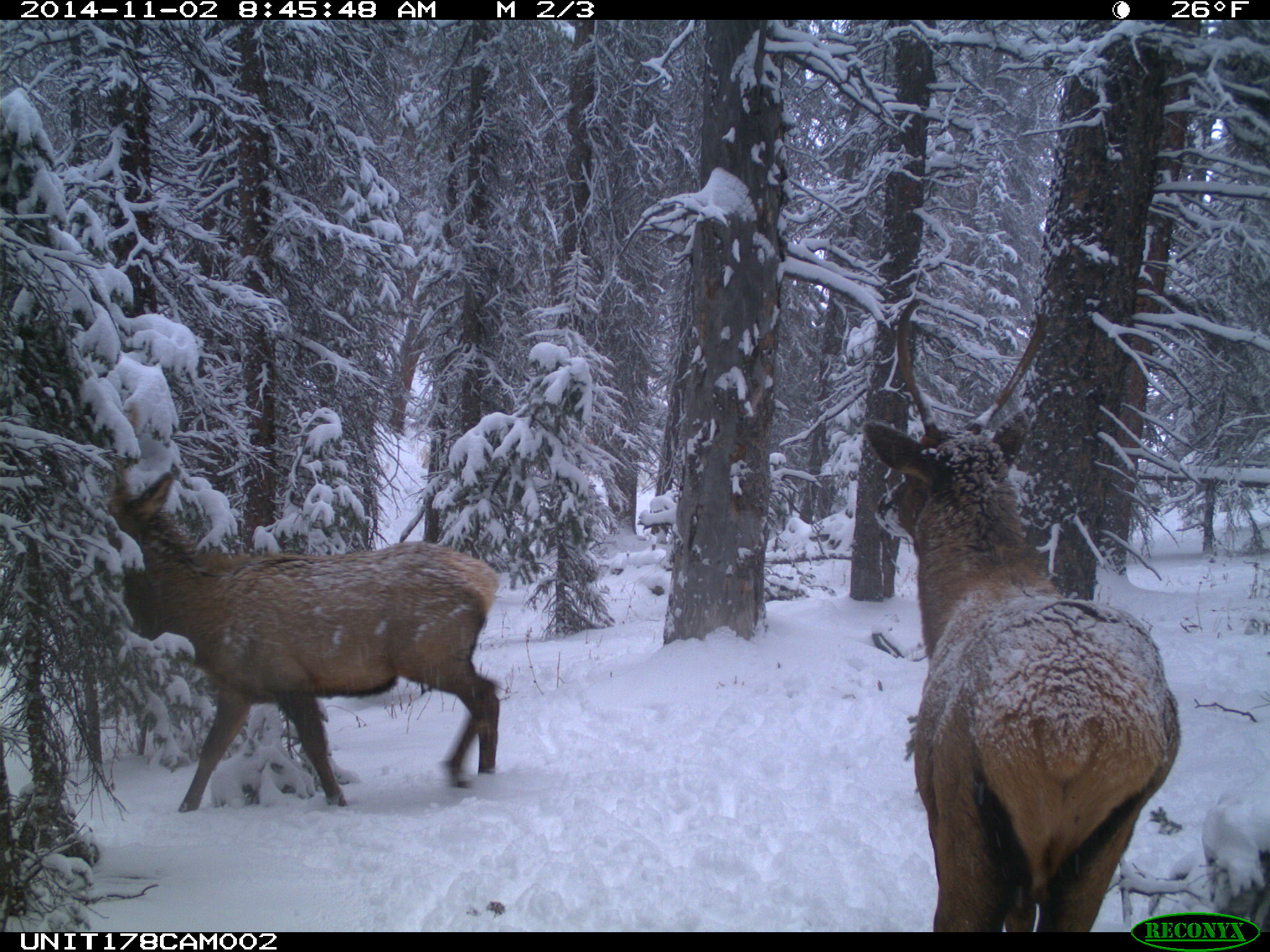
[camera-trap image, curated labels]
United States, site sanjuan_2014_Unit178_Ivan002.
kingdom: Animalia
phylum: Chordata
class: Mammalia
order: Artiodactyla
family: Cervidae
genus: Cervus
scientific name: Cervus elaphus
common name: red deer